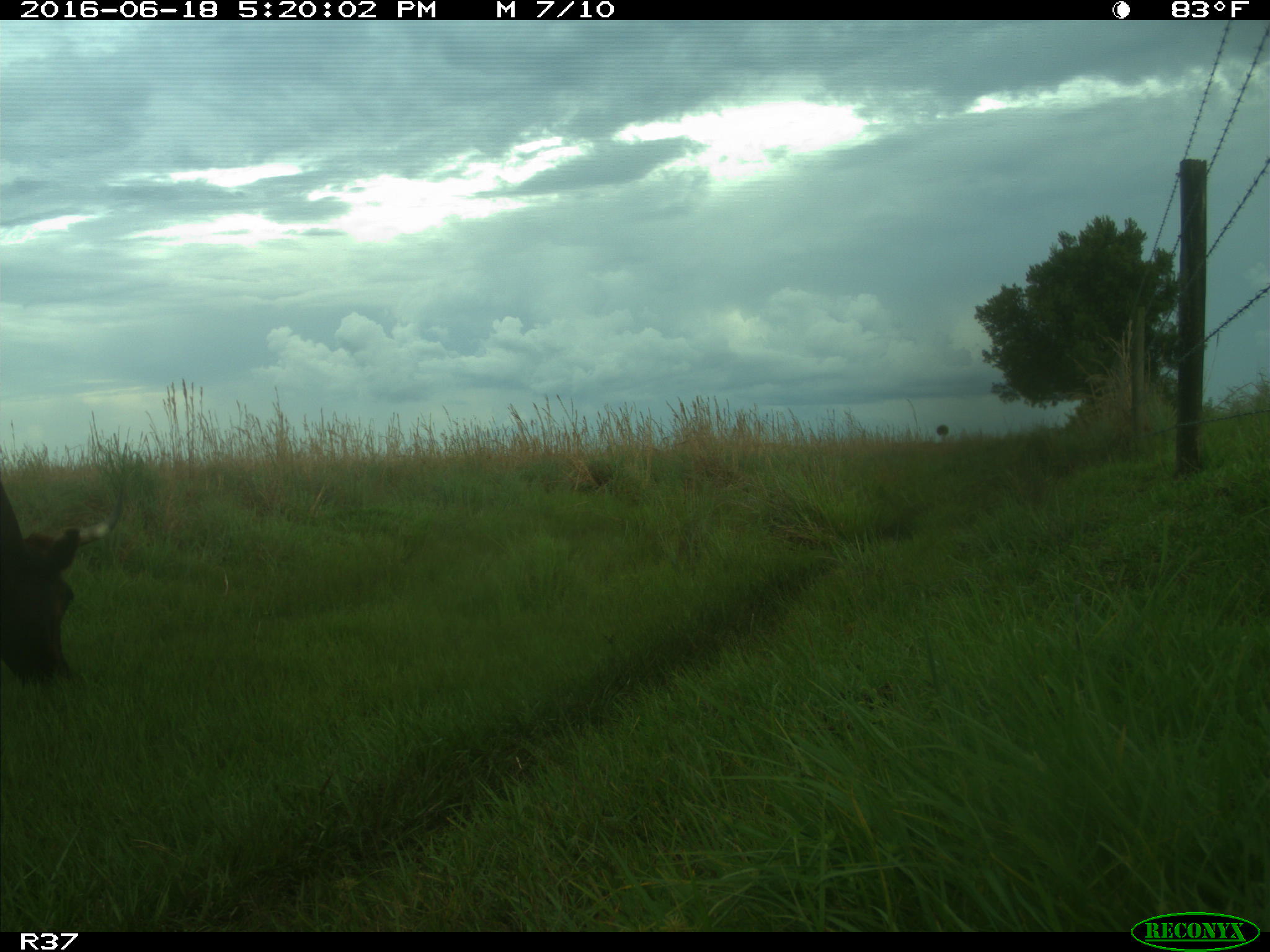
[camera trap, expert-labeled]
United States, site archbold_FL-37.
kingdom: Animalia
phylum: Chordata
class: Mammalia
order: Artiodactyla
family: Bovidae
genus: Bos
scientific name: Bos taurus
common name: domestic cow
Bos taurus (domestic cow).